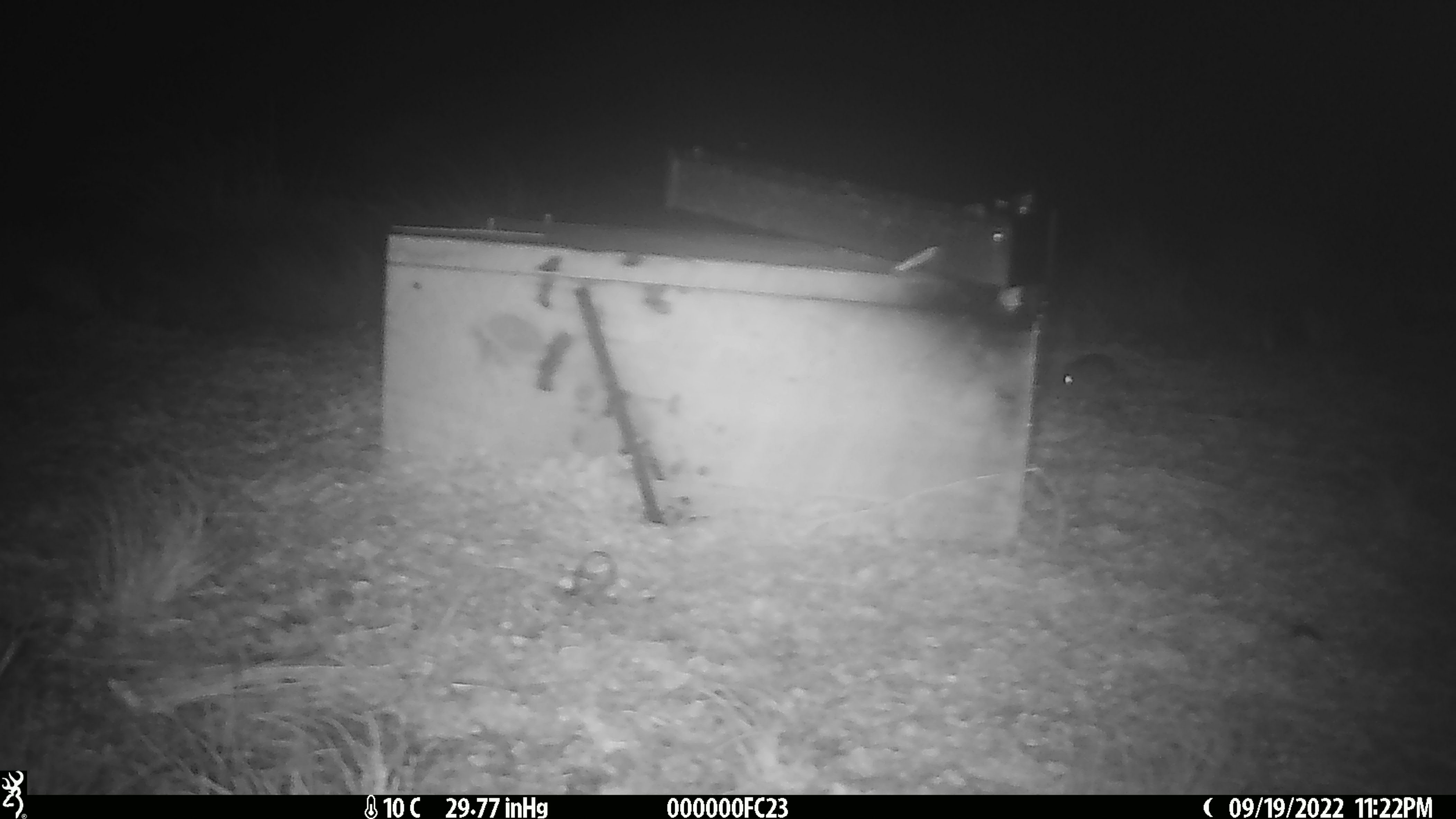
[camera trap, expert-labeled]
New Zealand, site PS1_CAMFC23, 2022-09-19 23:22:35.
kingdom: Animalia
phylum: Chordata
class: Mammalia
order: Rodentia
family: Muridae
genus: Mus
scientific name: Mus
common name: mouse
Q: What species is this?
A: Mouse (Mus).